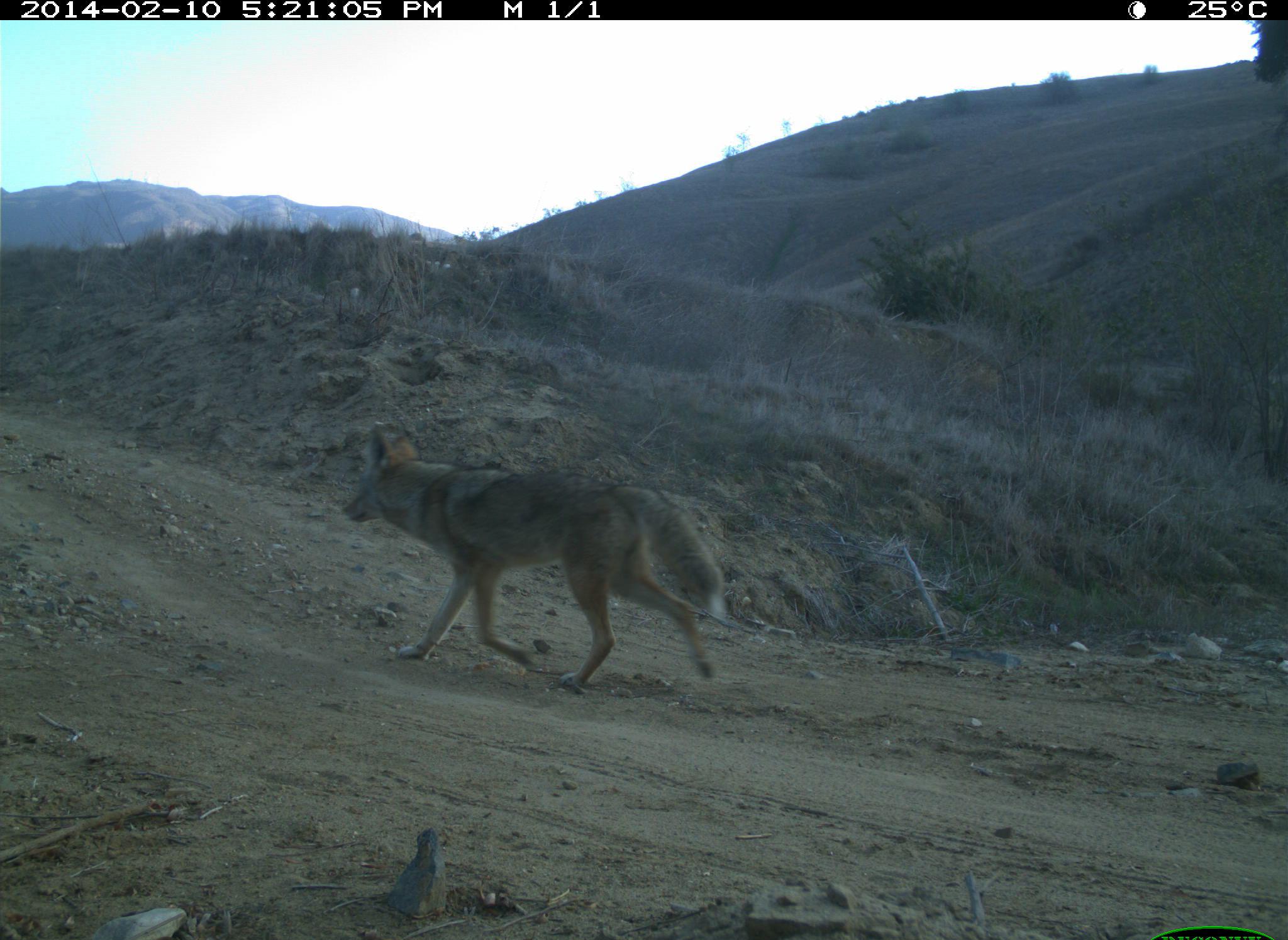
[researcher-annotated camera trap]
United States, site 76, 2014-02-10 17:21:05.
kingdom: Animalia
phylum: Chordata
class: Mammalia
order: Carnivora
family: Canidae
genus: Canis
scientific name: Canis latrans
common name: coyote